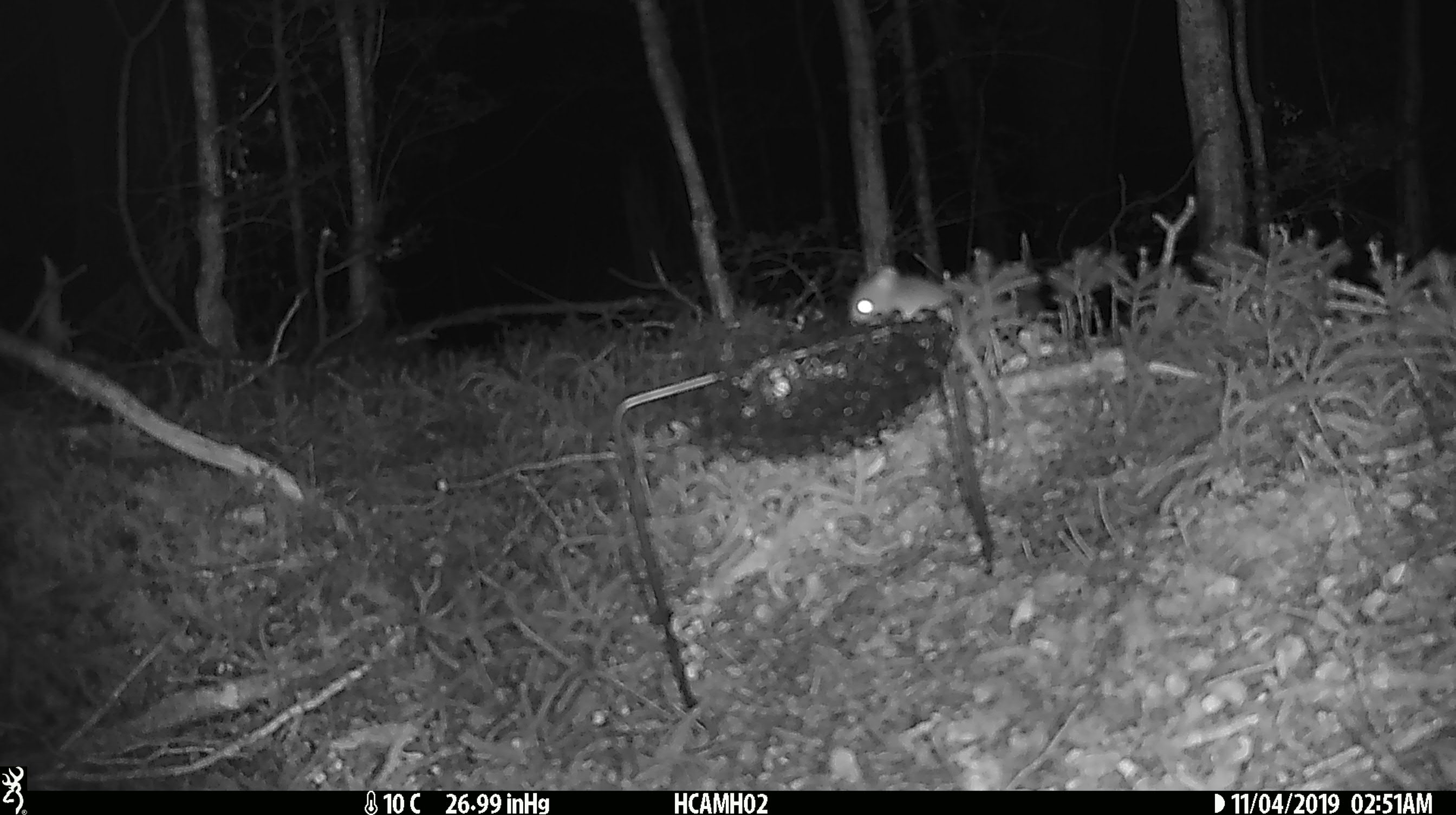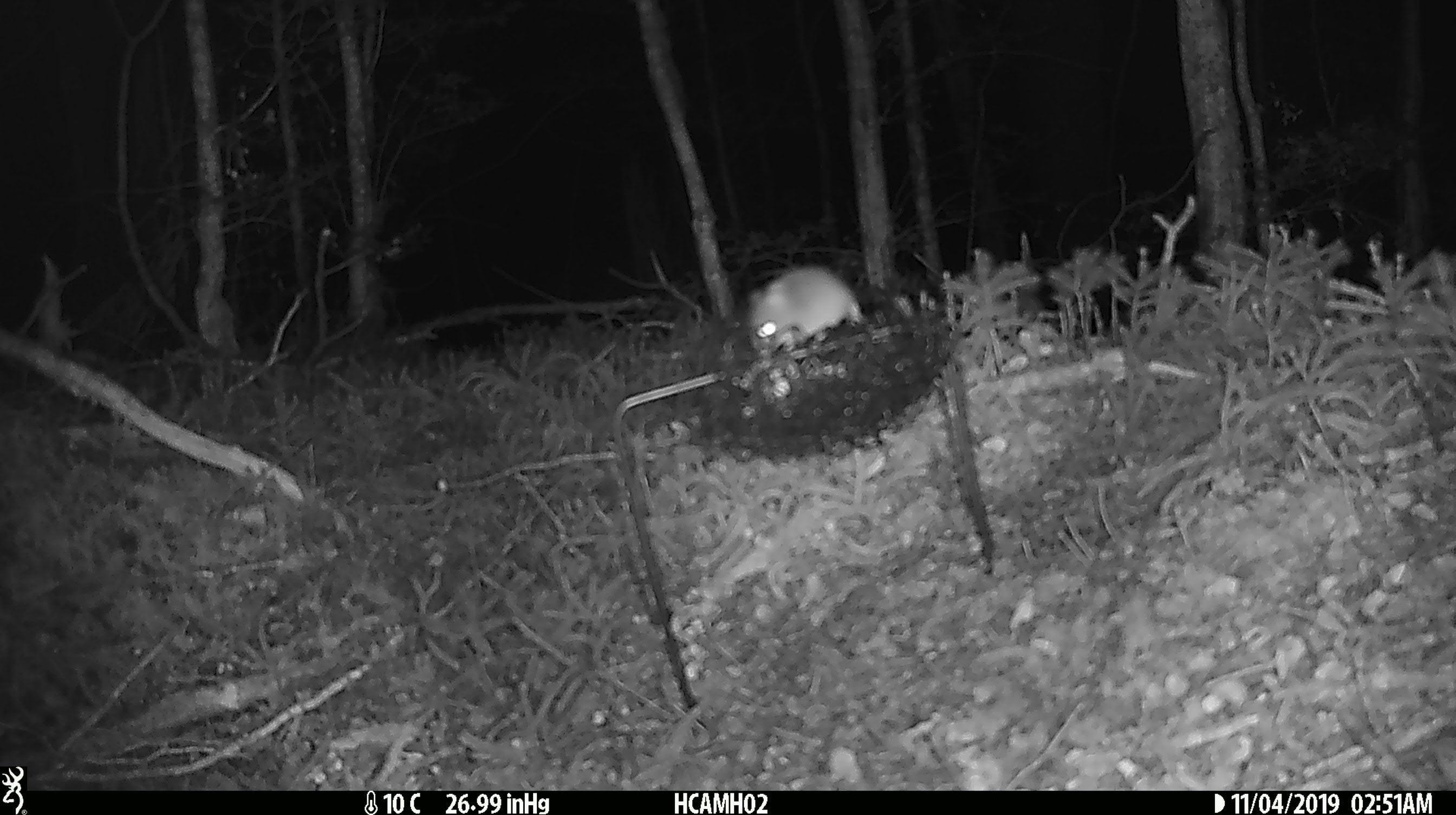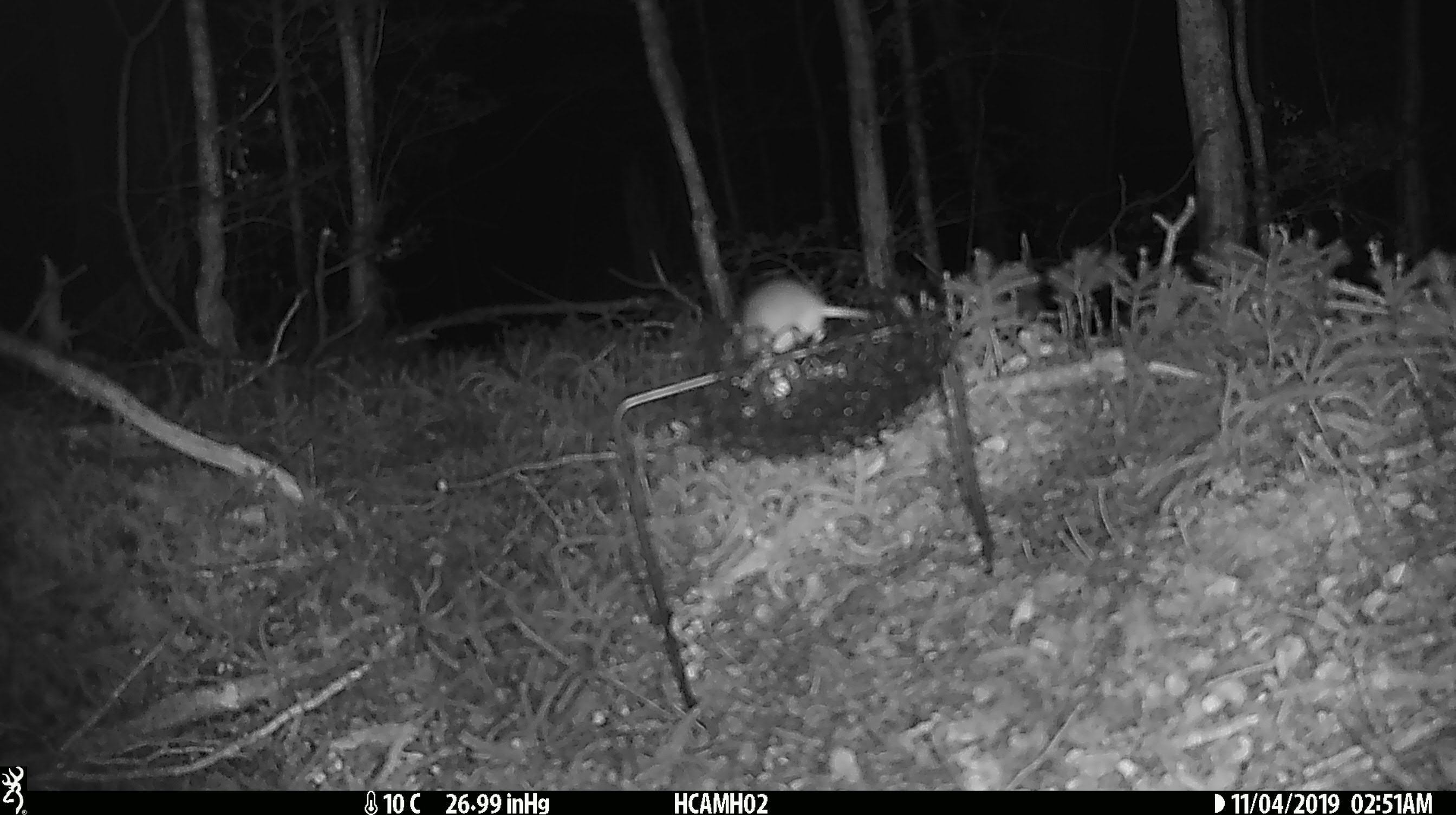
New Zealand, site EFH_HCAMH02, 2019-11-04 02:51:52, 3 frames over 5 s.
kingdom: Animalia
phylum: Chordata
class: Mammalia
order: Rodentia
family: Muridae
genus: Mus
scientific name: Mus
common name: mouse